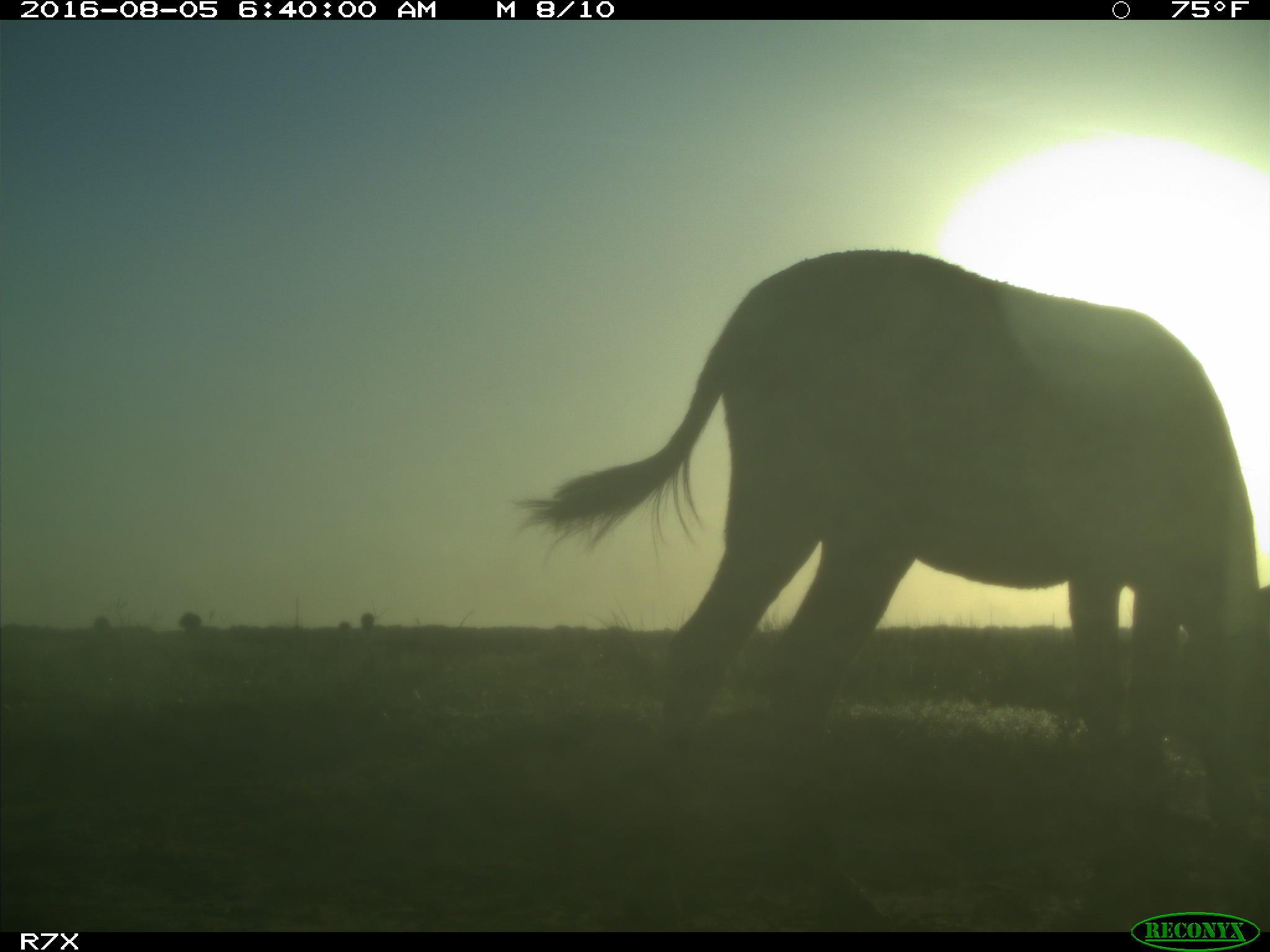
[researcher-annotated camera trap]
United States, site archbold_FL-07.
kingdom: Animalia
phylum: Chordata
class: Mammalia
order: Perissodactyla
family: Equidae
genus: Equus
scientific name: Equus africanus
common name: african wild ass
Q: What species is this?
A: Equus africanus (african wild ass).